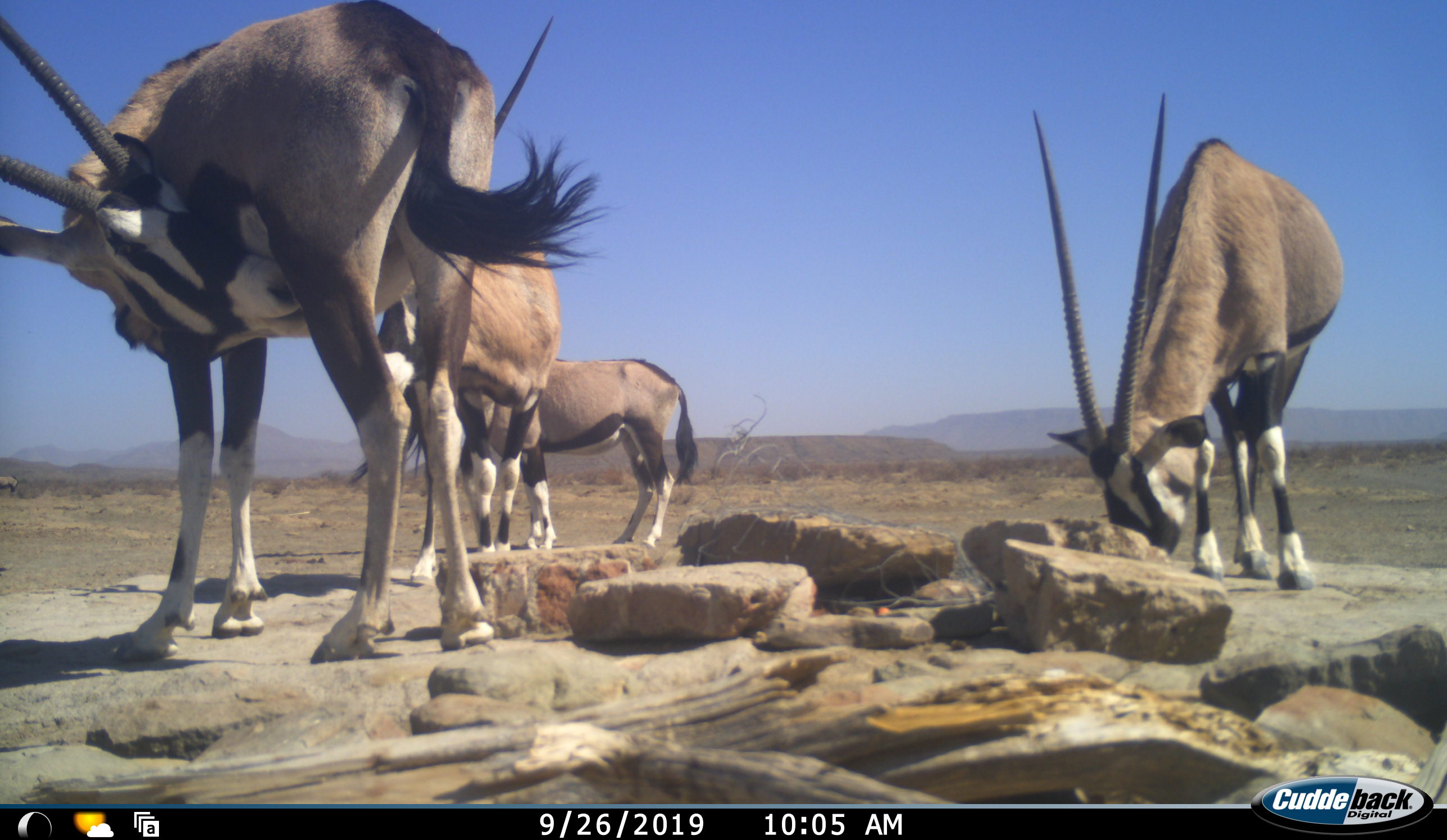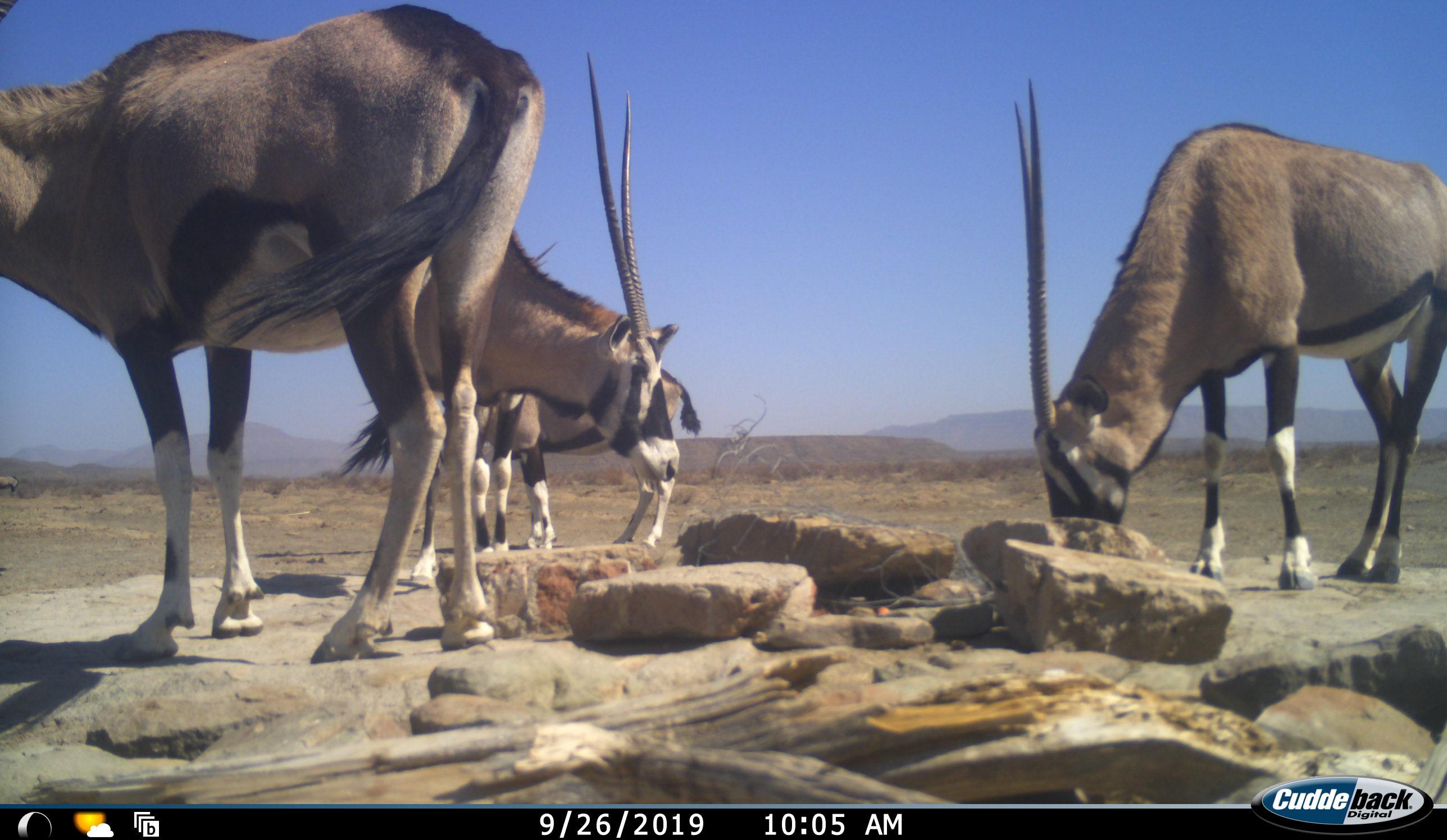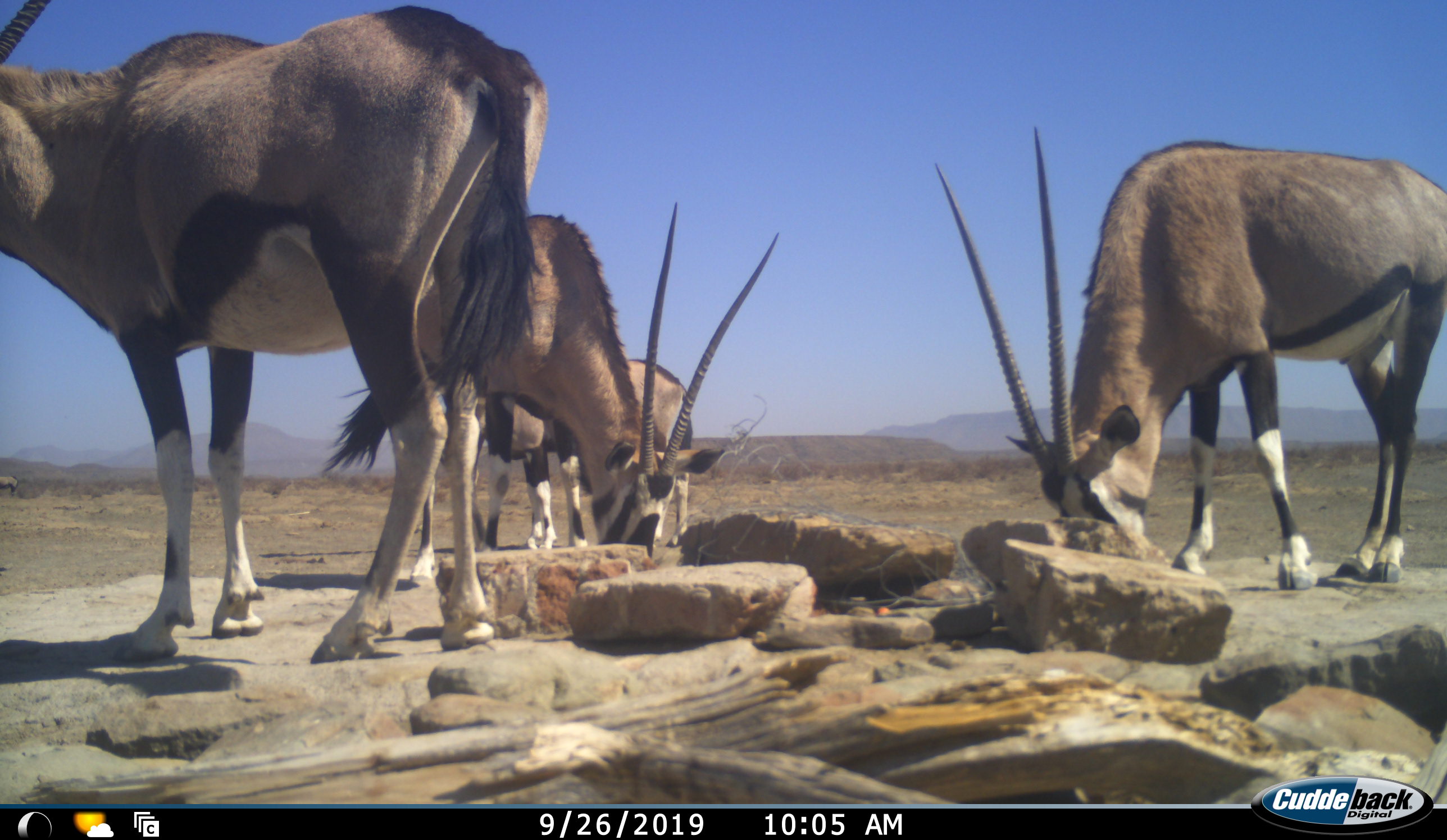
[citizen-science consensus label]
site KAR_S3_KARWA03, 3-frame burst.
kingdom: Animalia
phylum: Chordata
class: Mammalia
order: Artiodactyla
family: Bovidae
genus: Oryx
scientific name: Oryx gazella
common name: gemsbok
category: oryx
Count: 4.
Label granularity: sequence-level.